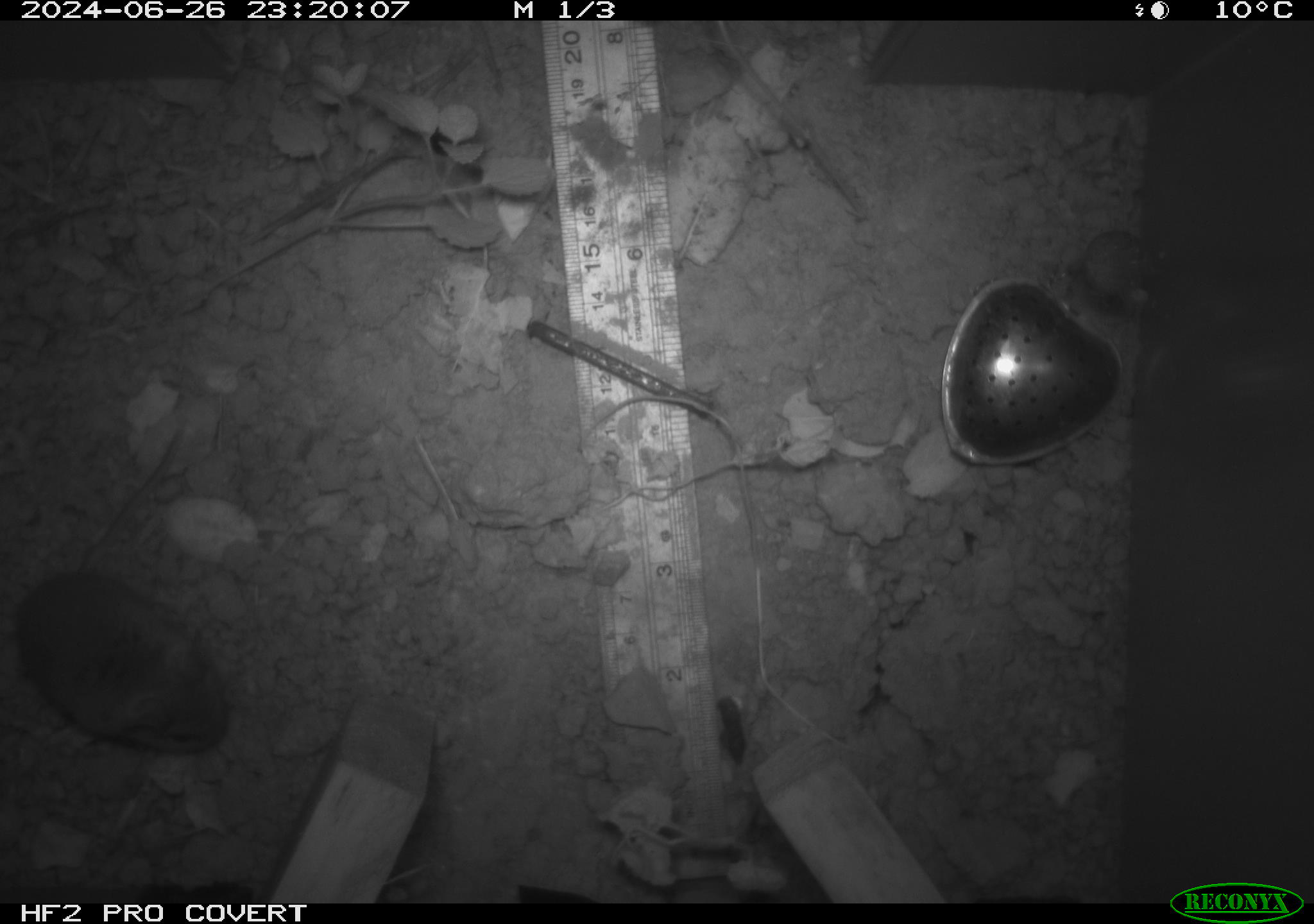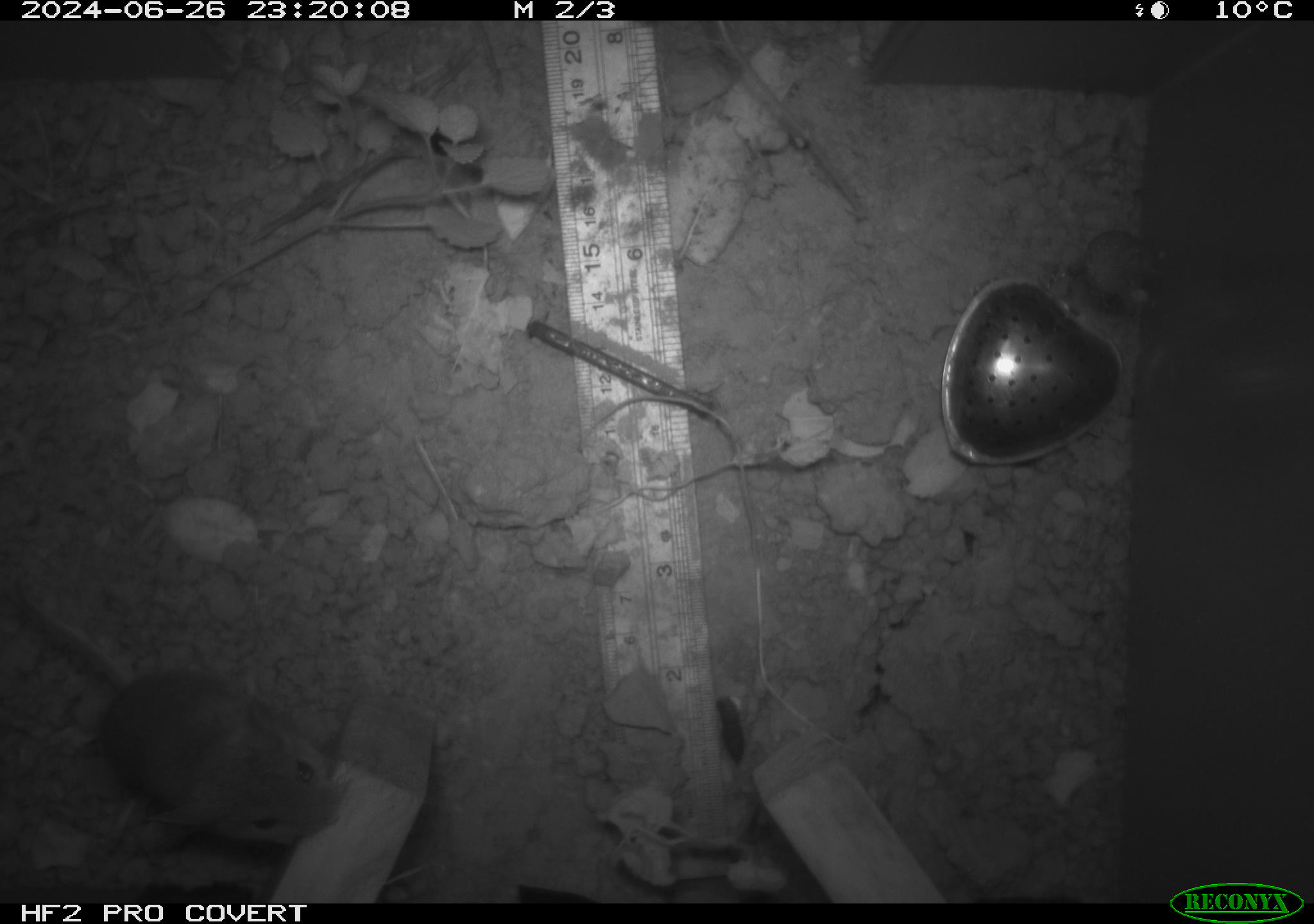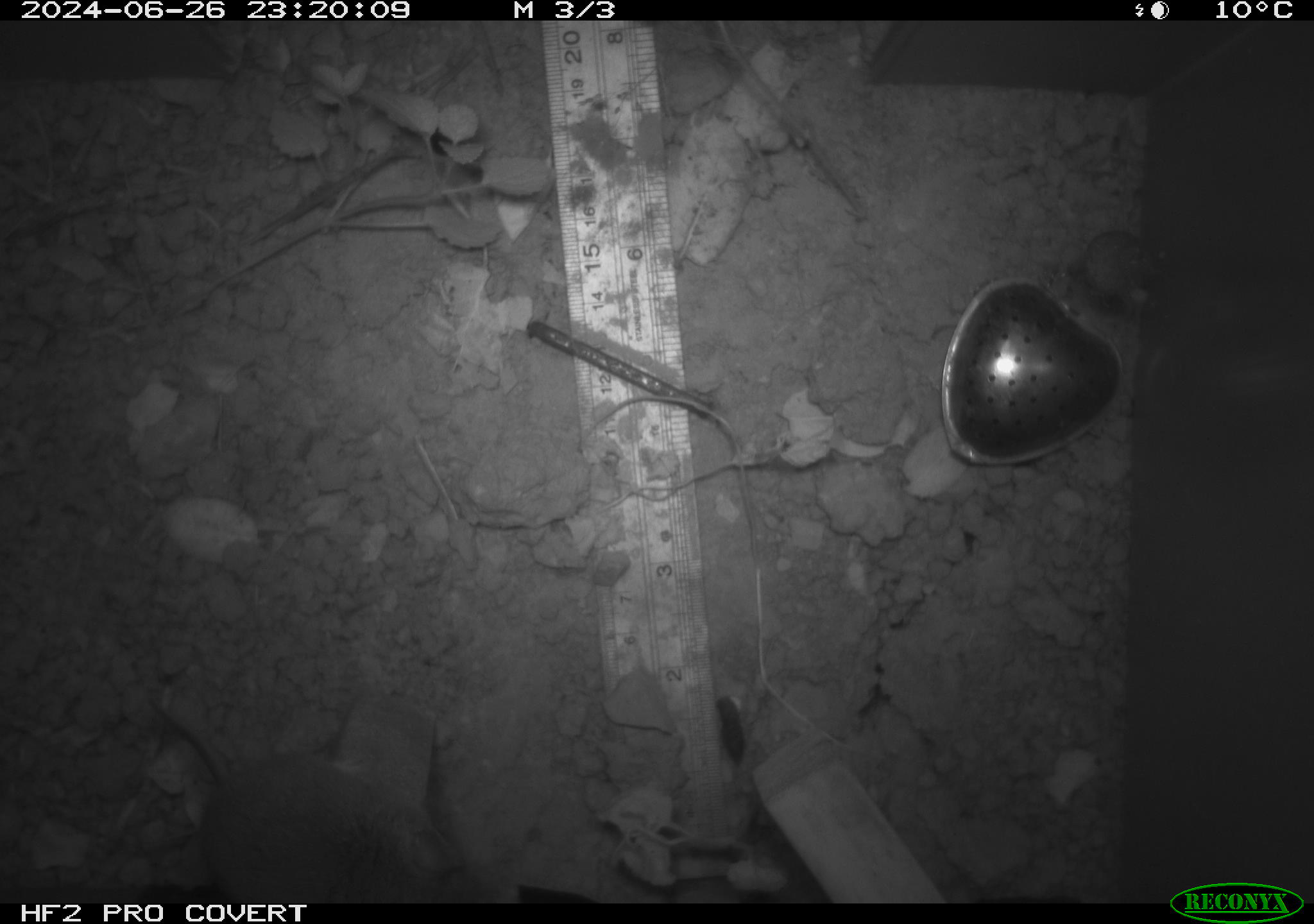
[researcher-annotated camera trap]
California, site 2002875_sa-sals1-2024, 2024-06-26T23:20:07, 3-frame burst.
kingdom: Animalia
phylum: Chordata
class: Mammalia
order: Rodentia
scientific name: Rodentia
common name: mouse species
Mouse species (Rodentia).